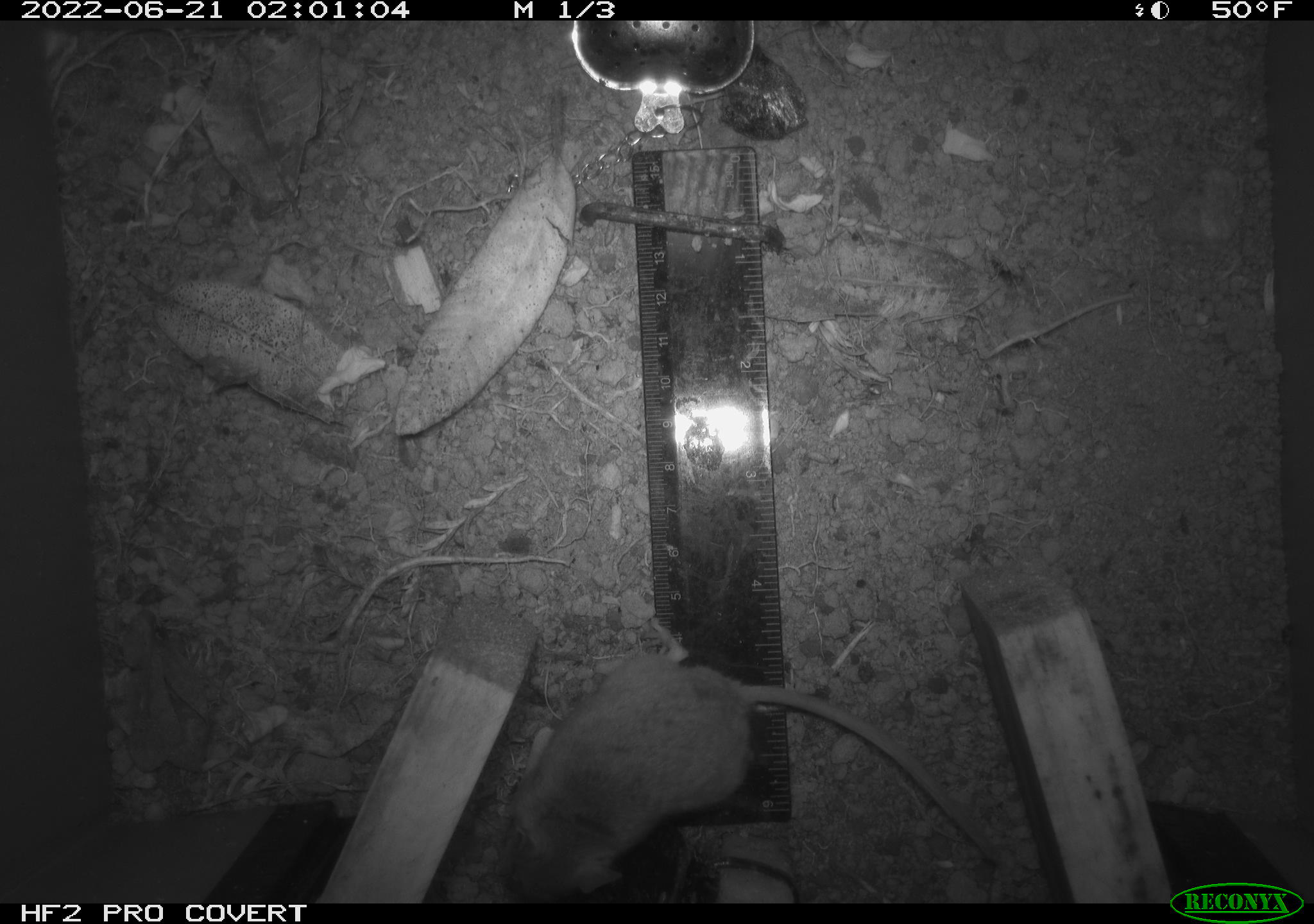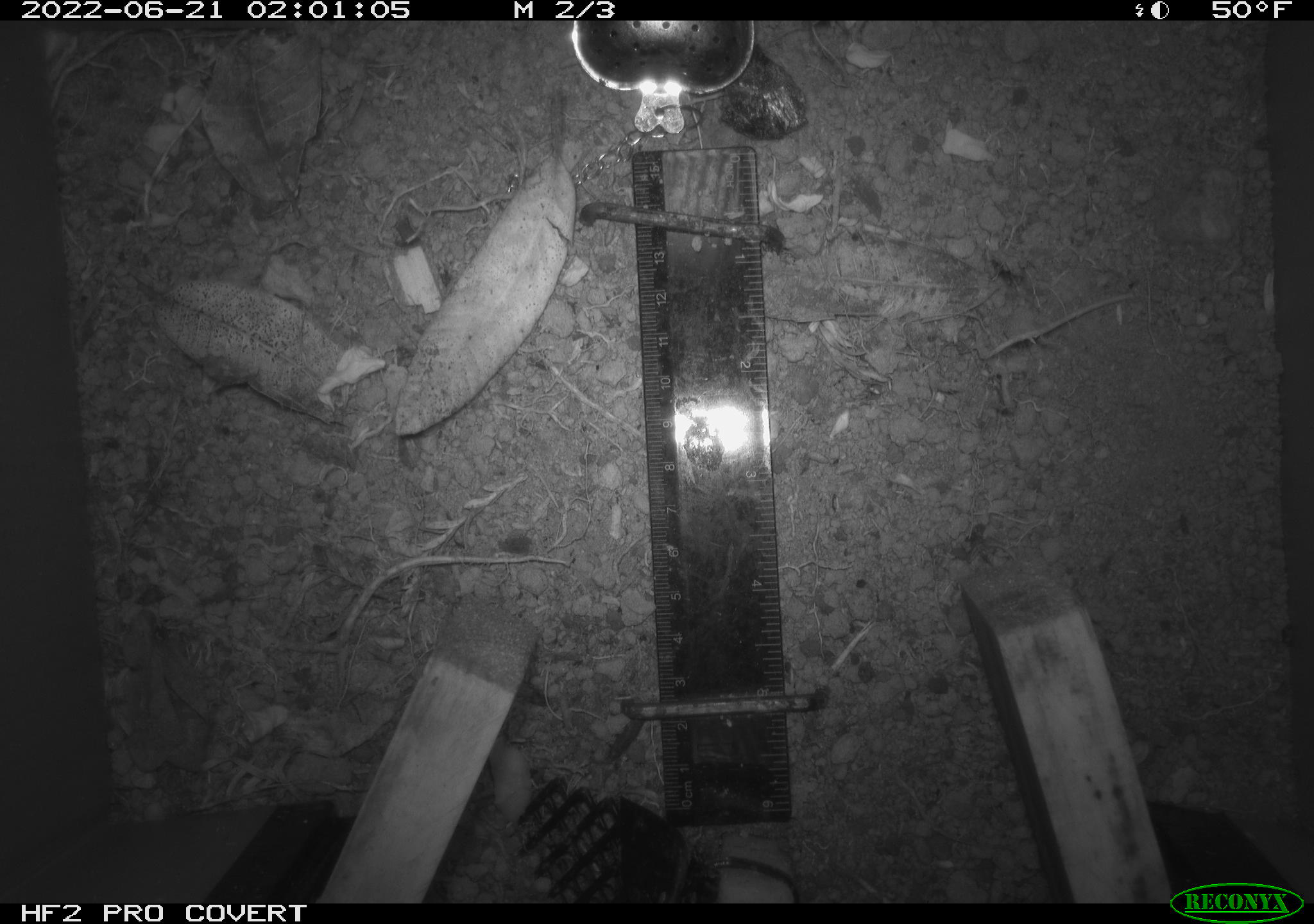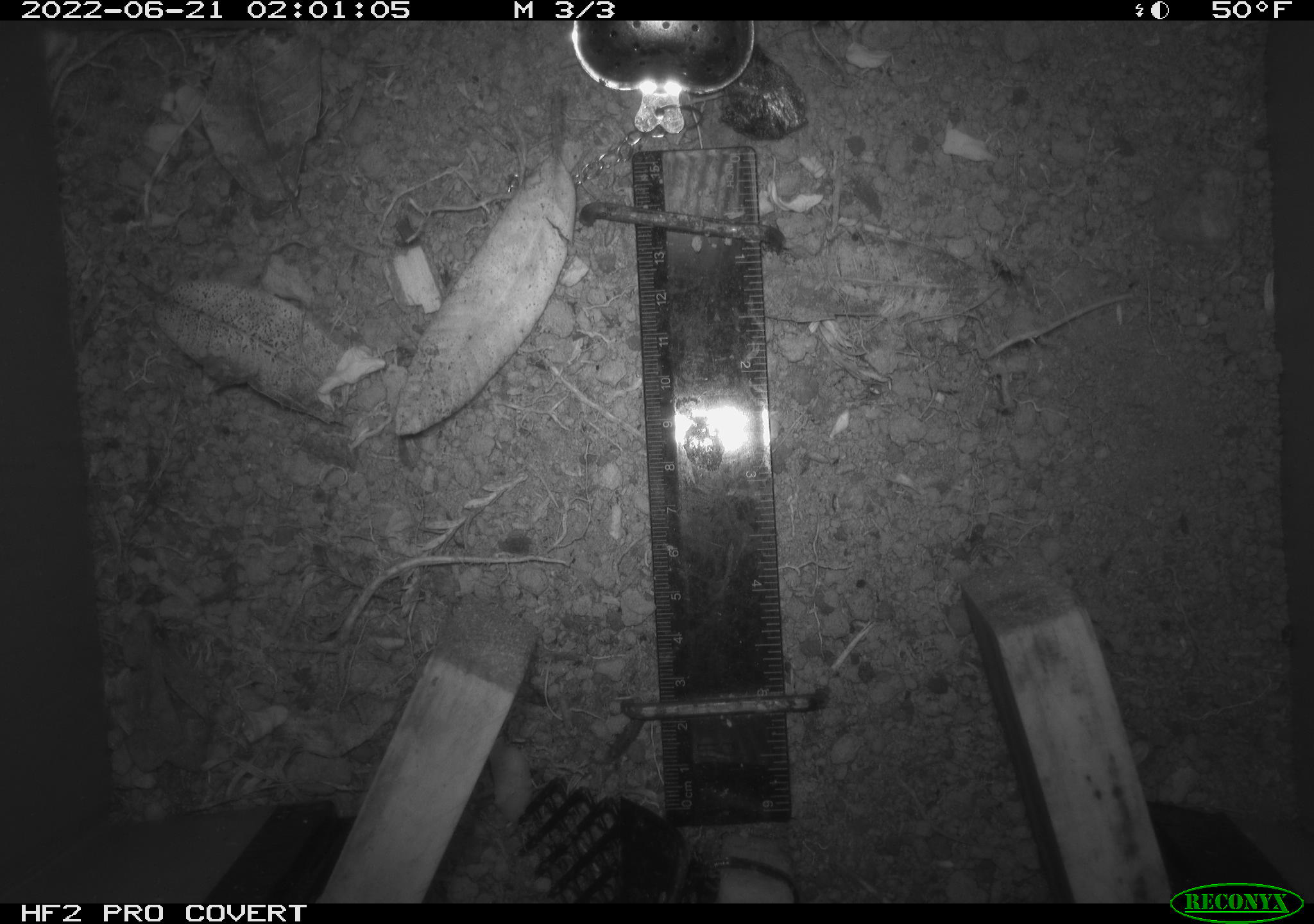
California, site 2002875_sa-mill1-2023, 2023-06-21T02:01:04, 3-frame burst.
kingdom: Animalia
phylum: Chordata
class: Mammalia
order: Rodentia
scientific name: Rodentia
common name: mouse species